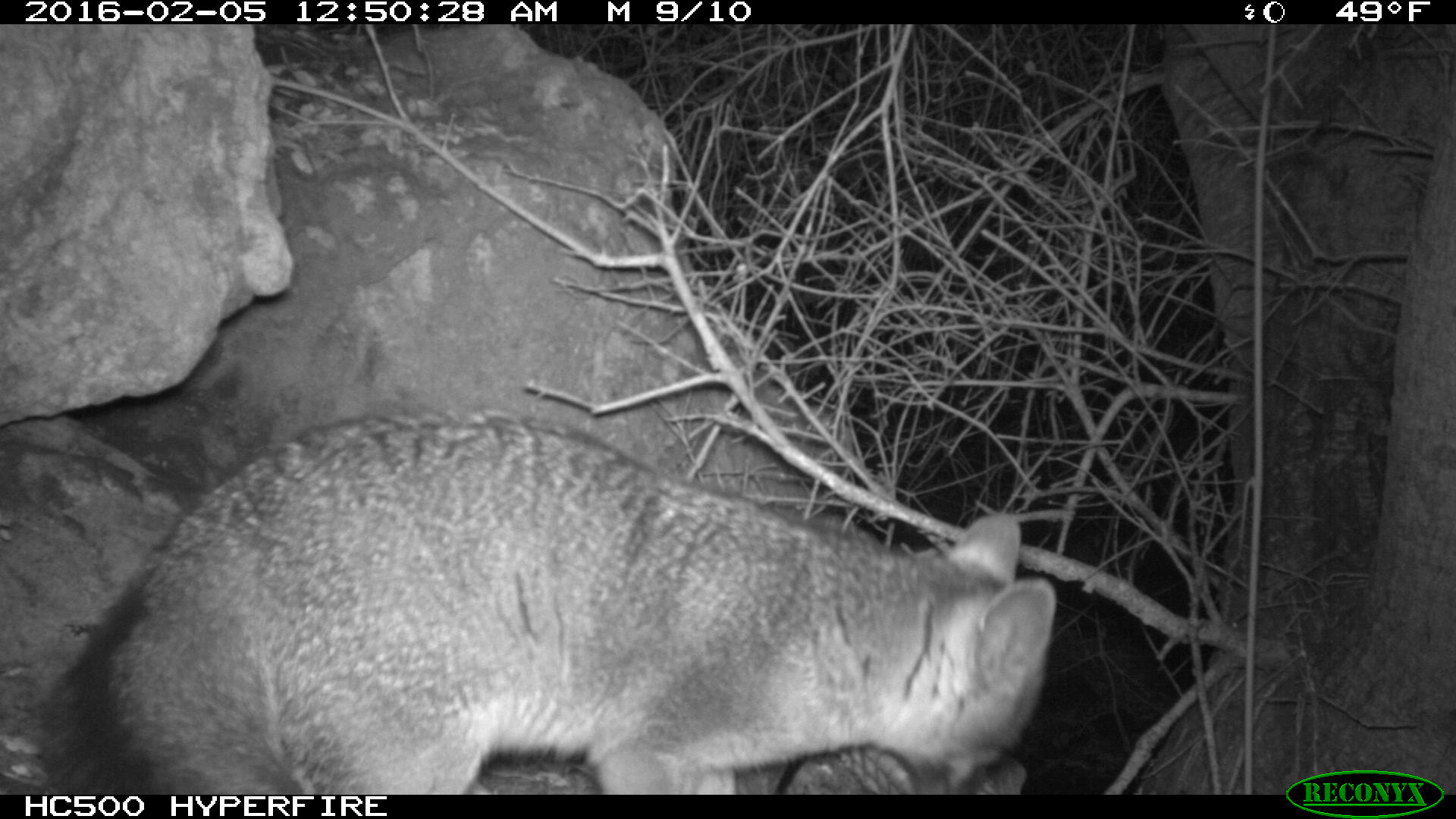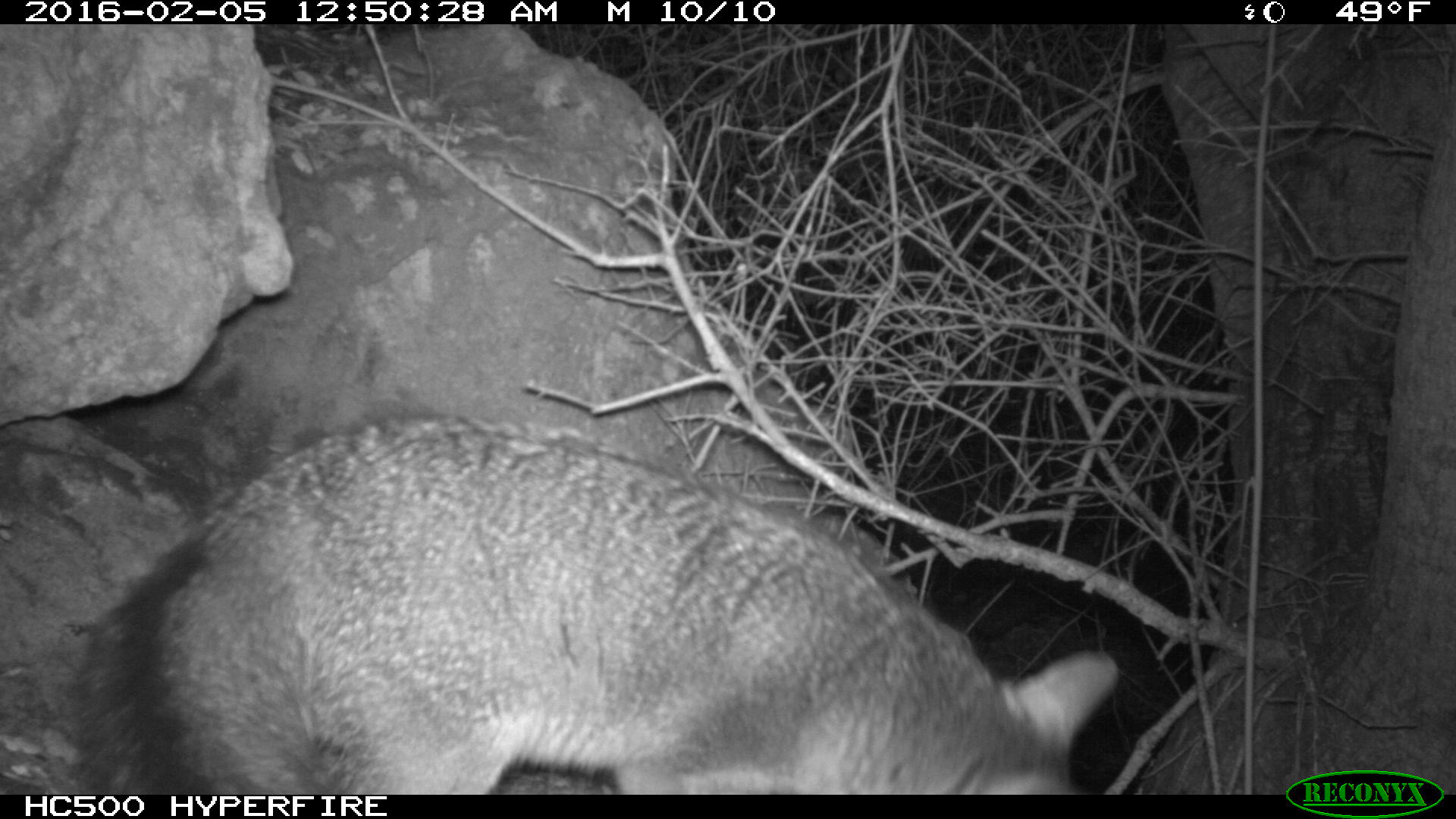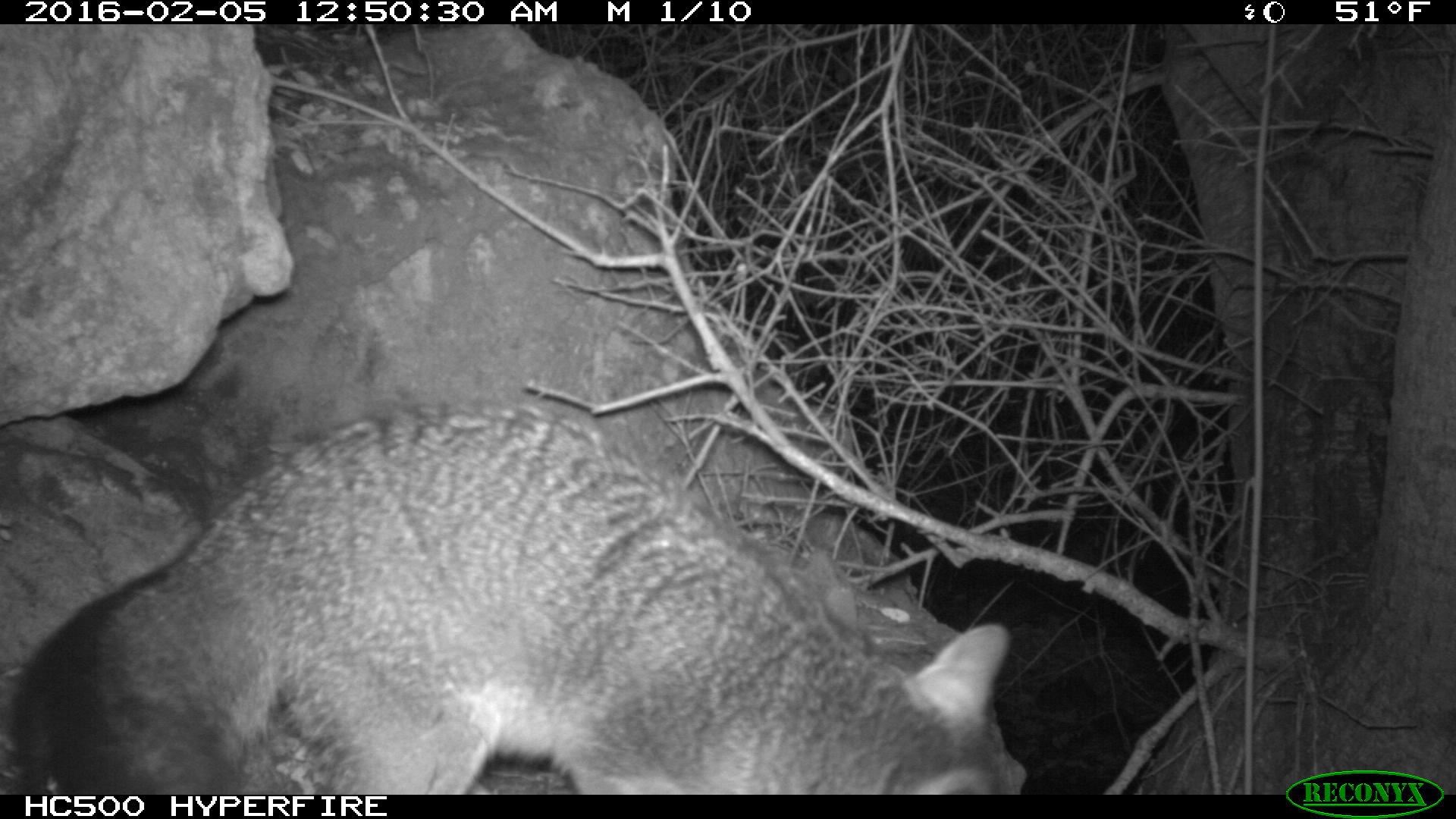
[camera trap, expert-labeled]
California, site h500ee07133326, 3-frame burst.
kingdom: Animalia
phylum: Chordata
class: Mammalia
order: Carnivora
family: Canidae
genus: Urocyon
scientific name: Urocyon littoralis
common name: island fox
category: fox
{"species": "fox (island fox) (Urocyon littoralis)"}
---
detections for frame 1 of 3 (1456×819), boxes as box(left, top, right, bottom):
fox: box(36, 411, 1056, 795)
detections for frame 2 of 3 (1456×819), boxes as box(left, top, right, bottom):
fox: box(67, 406, 1120, 796)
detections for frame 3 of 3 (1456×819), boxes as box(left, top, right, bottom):
fox: box(18, 404, 1021, 794)